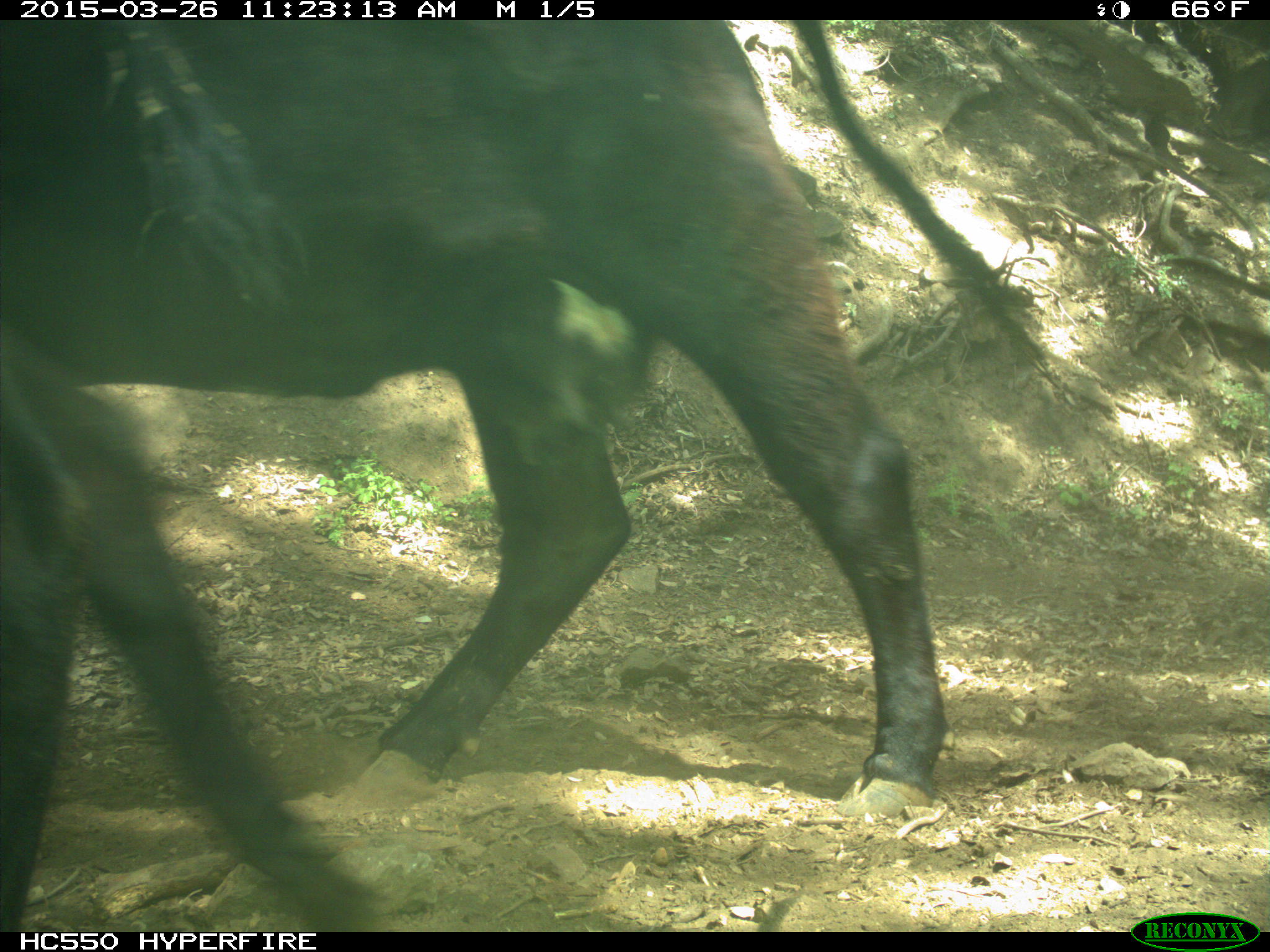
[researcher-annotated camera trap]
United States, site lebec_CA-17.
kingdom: Animalia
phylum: Chordata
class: Mammalia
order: Artiodactyla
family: Bovidae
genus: Bos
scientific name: Bos taurus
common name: domestic cow